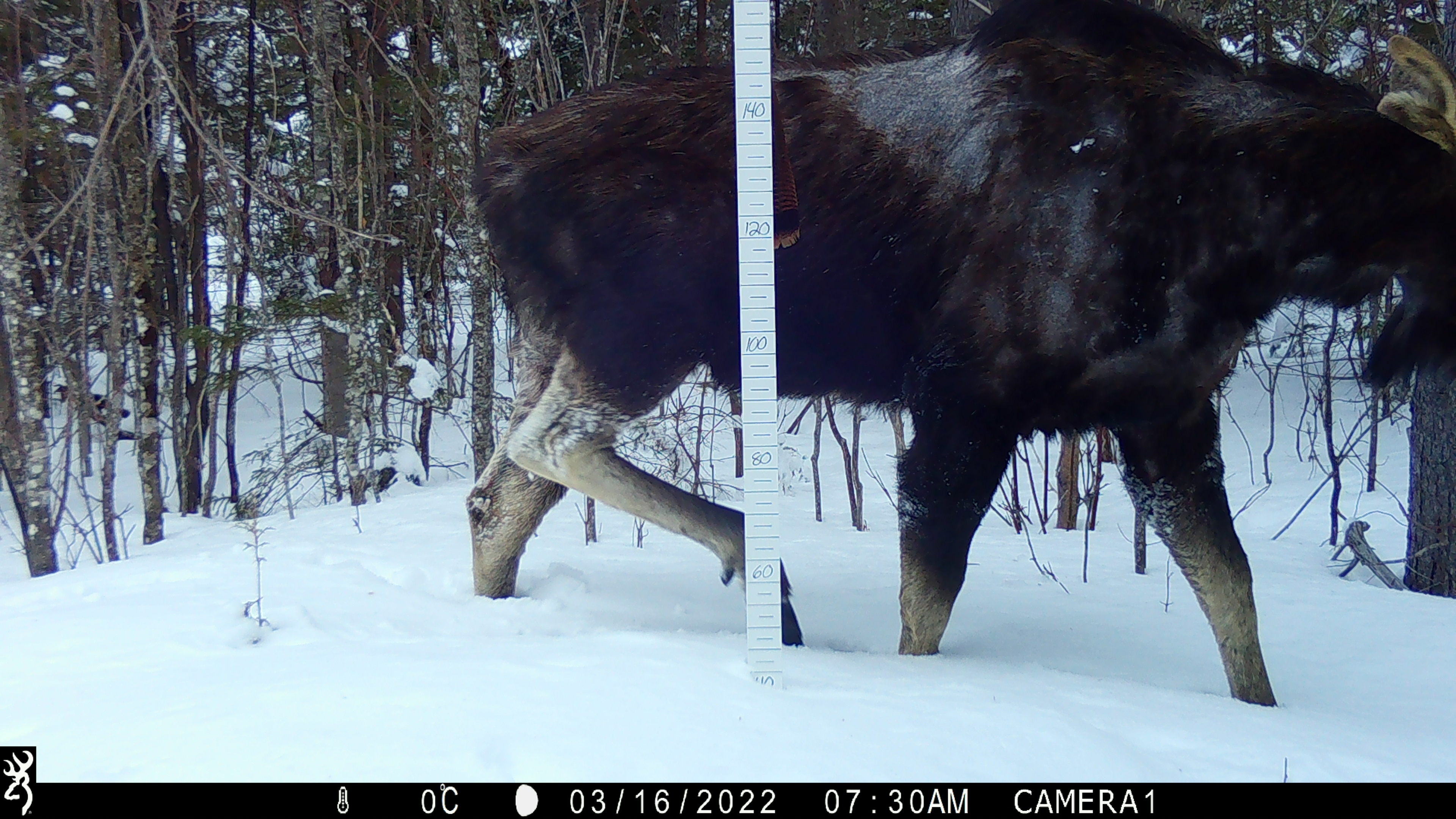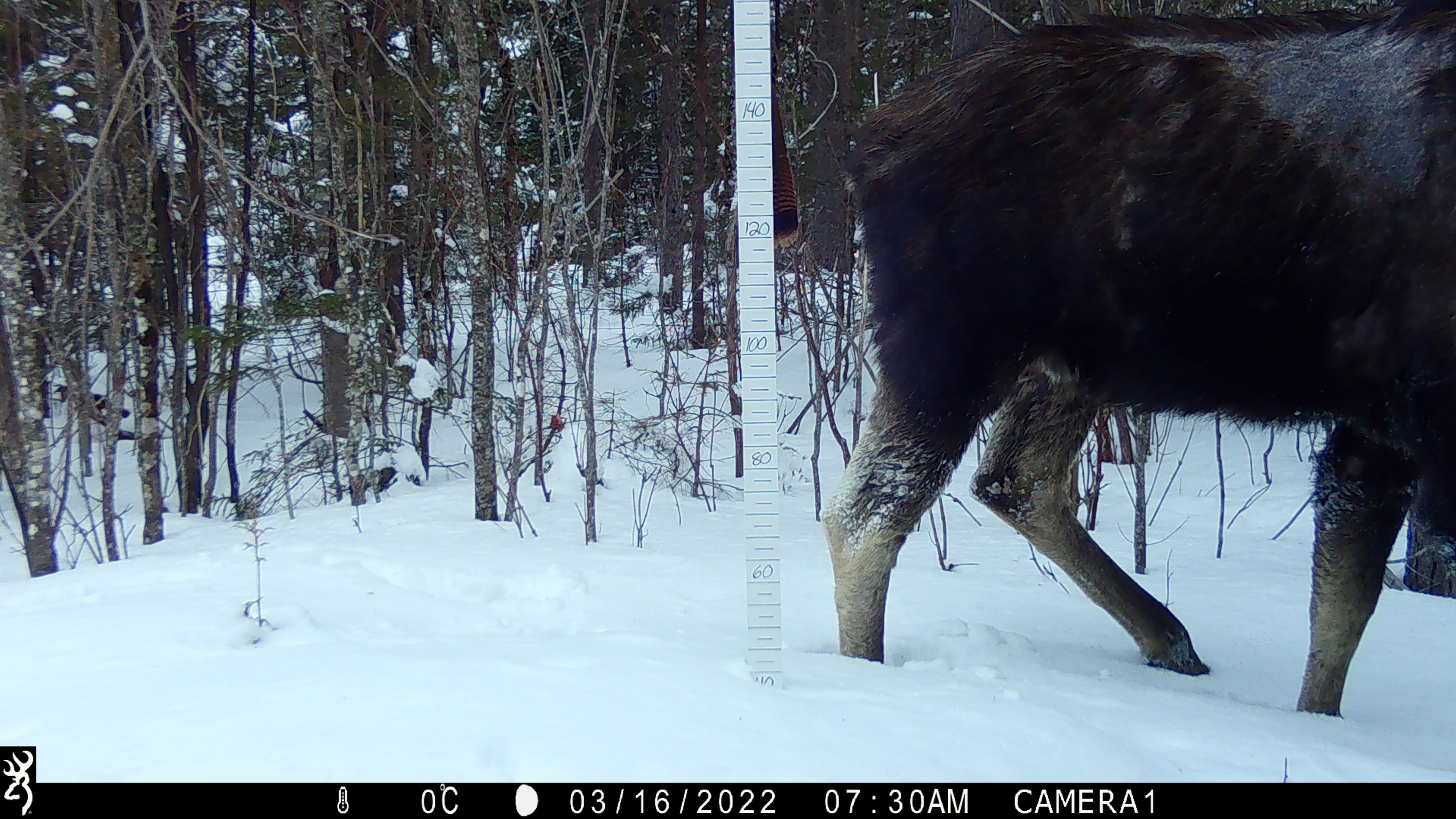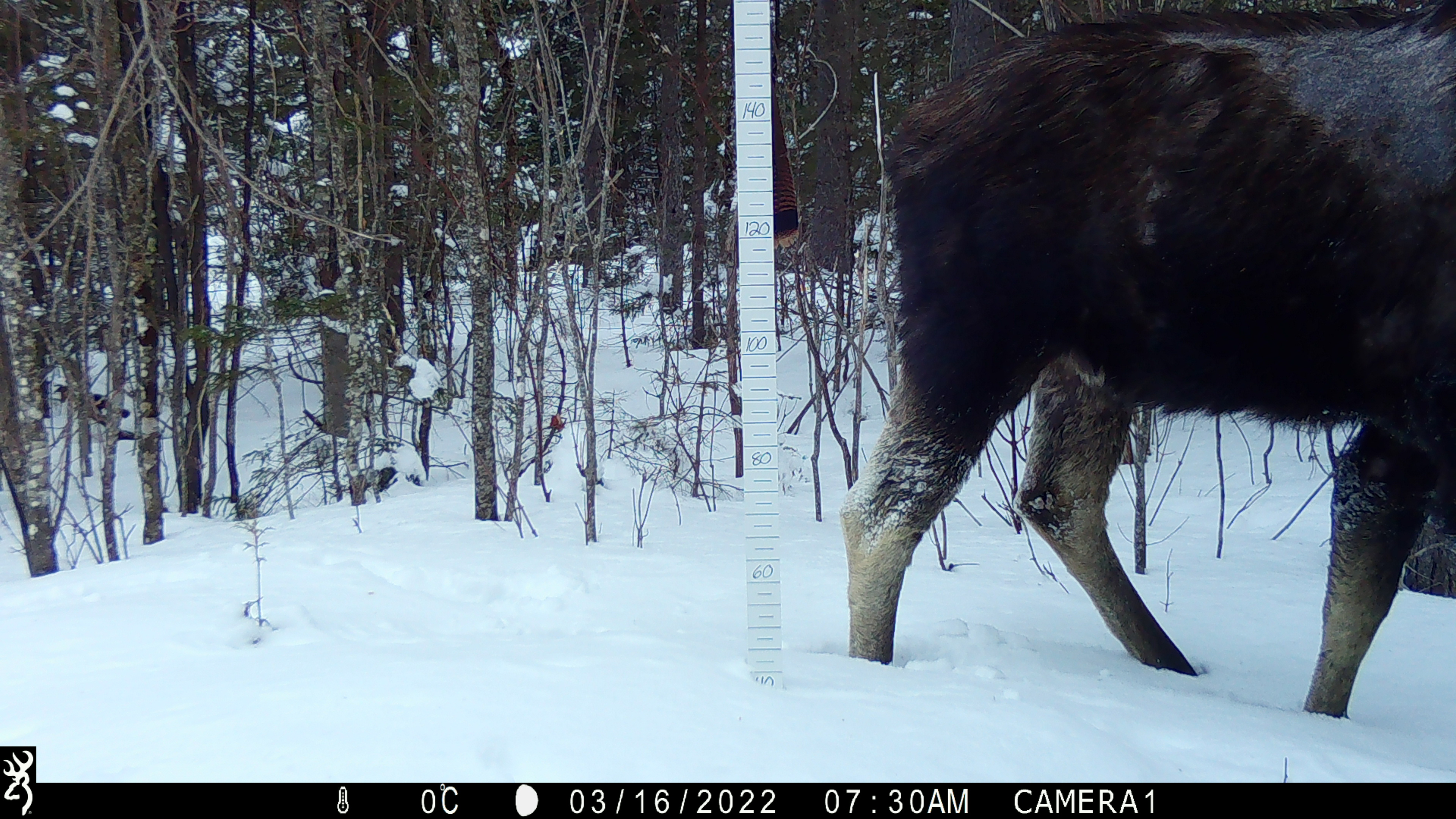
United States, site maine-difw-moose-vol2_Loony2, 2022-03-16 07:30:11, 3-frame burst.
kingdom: Animalia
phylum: Chordata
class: Mammalia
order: Artiodactyla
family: Cervidae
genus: Alces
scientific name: Alces alces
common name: moose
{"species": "moose (Alces alces)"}